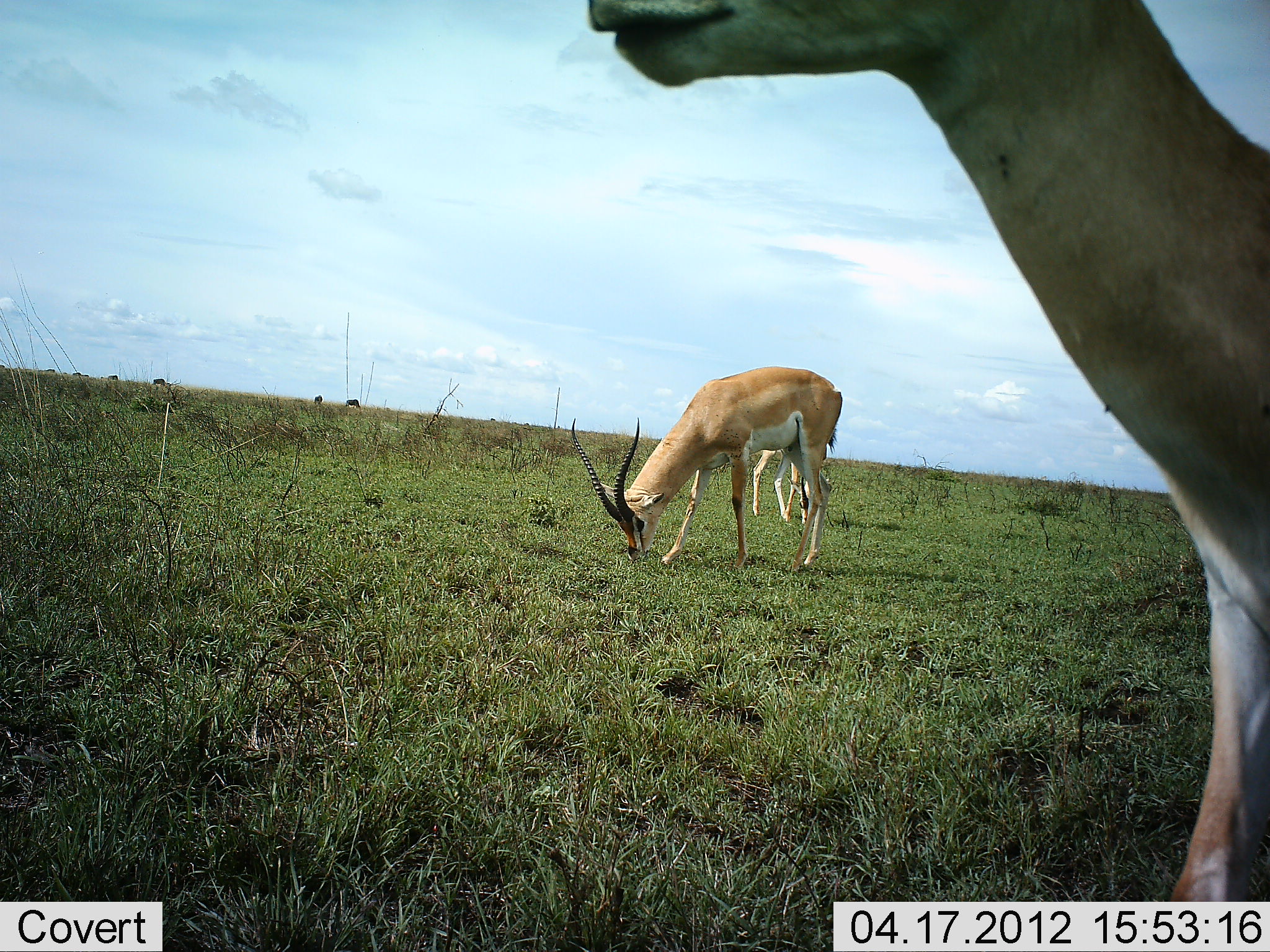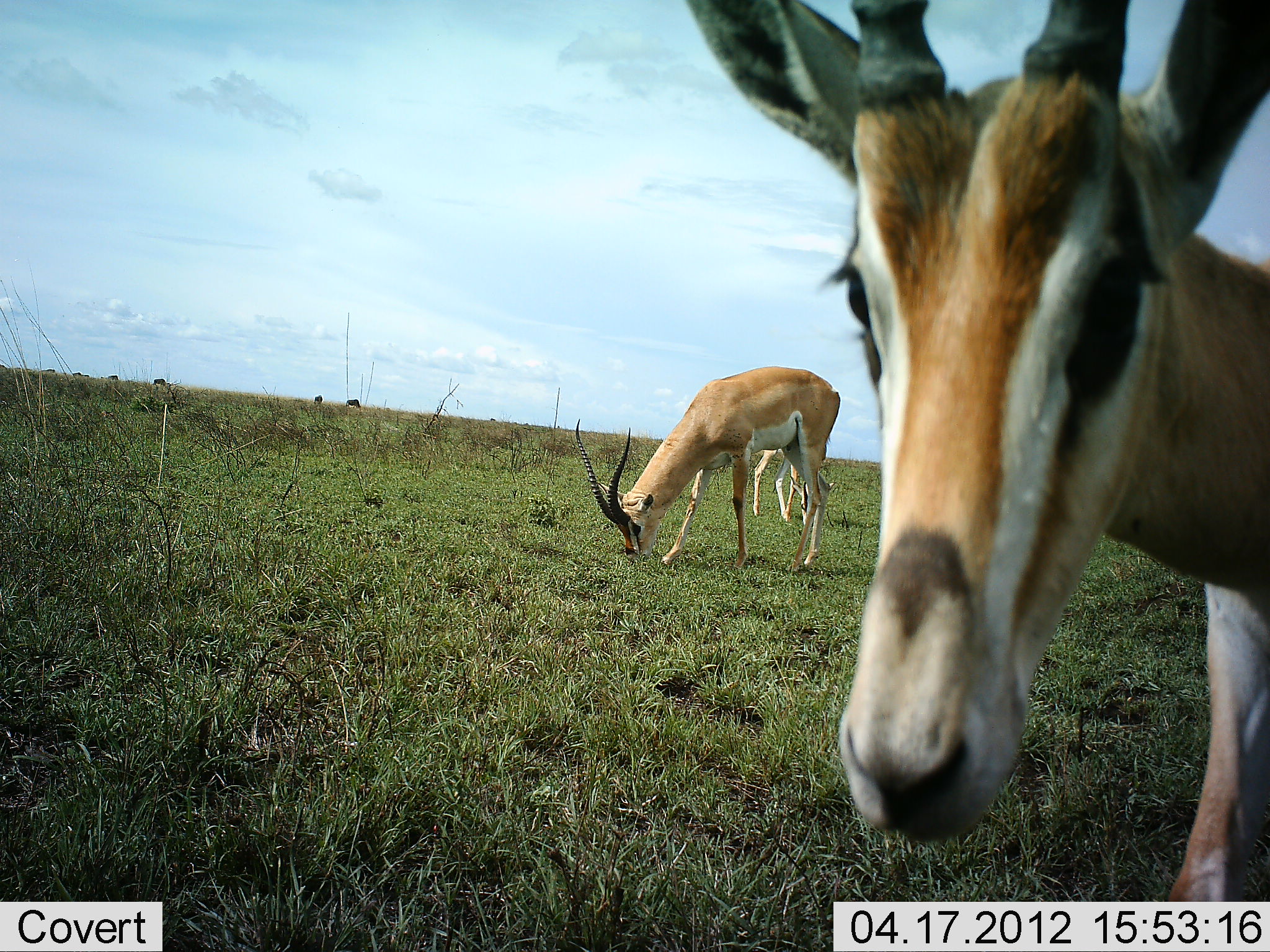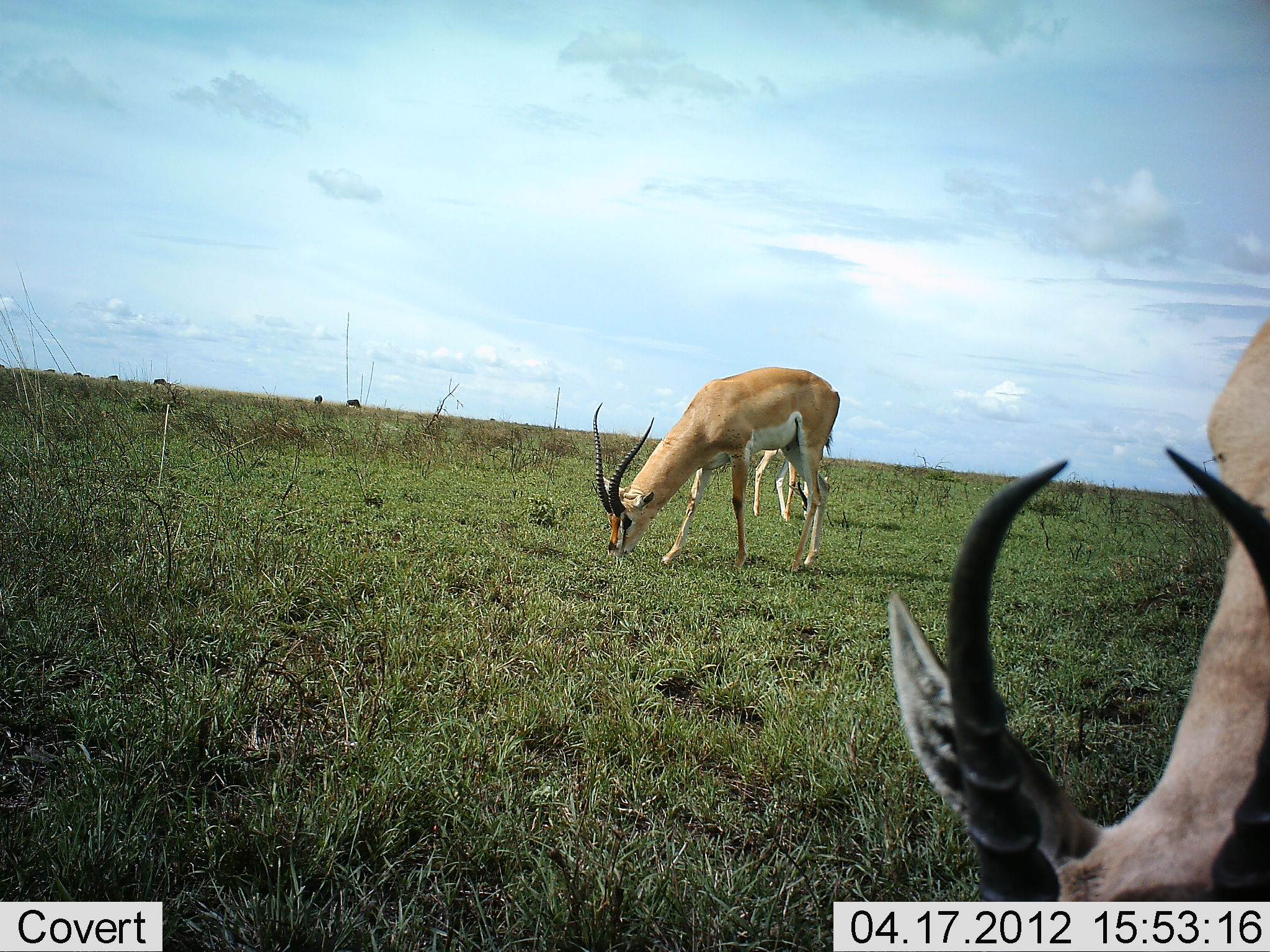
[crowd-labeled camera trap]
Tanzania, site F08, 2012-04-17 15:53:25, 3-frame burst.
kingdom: Animalia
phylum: Chordata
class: Mammalia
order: Artiodactyla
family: Bovidae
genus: Nanger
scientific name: Nanger granti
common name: grant's gazelle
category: gazellegrants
Gazellegrants (grant's gazelle) (Nanger granti), count 3. Behavior (volunteer vote fractions): standing 44%, resting 0%, moving 0%, interacting 6%. Young present (vote fraction): 0%. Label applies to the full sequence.